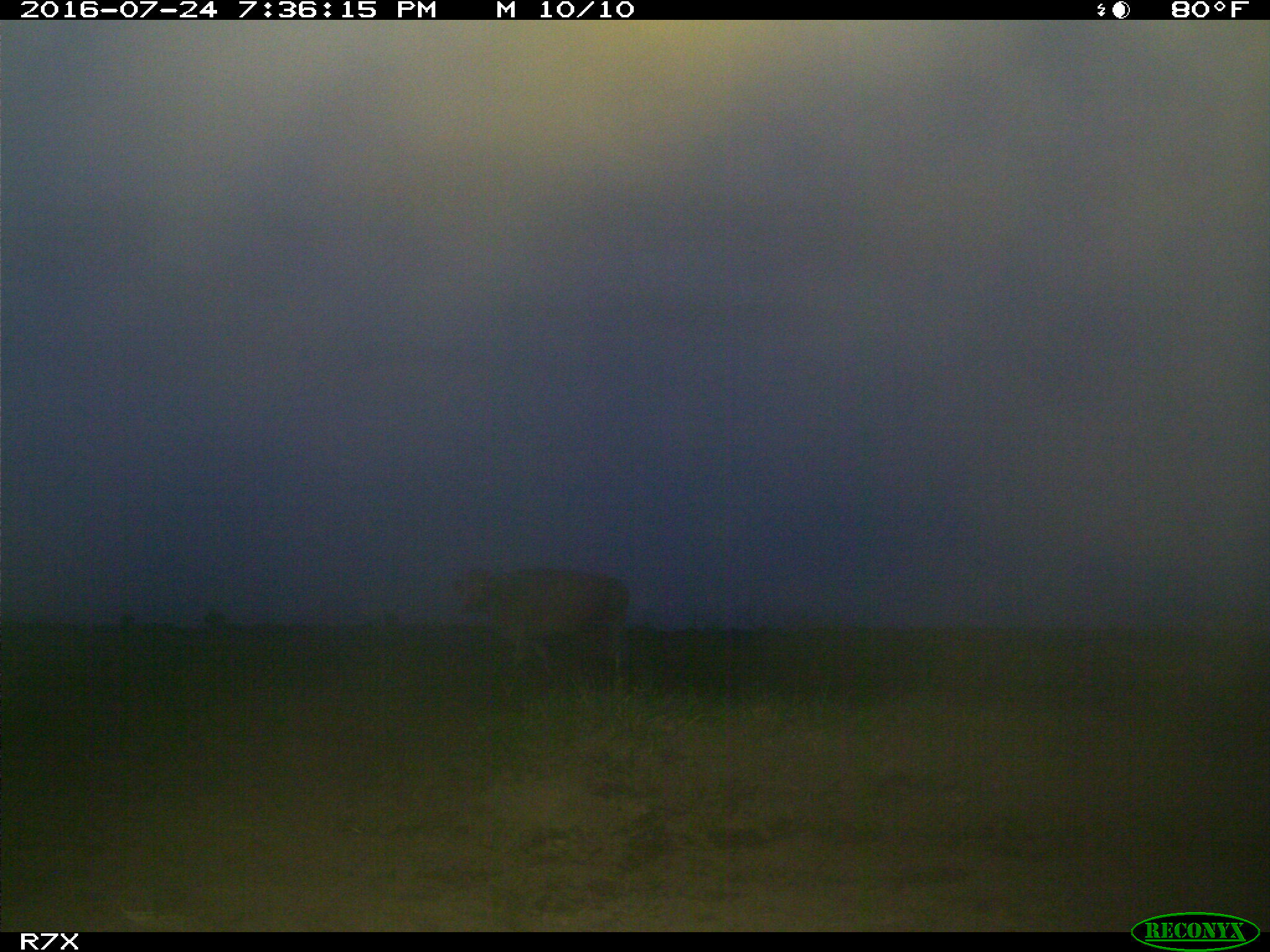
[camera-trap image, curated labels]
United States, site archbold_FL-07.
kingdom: Animalia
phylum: Chordata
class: Mammalia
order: Artiodactyla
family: Bovidae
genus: Bos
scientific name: Bos taurus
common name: domestic cow